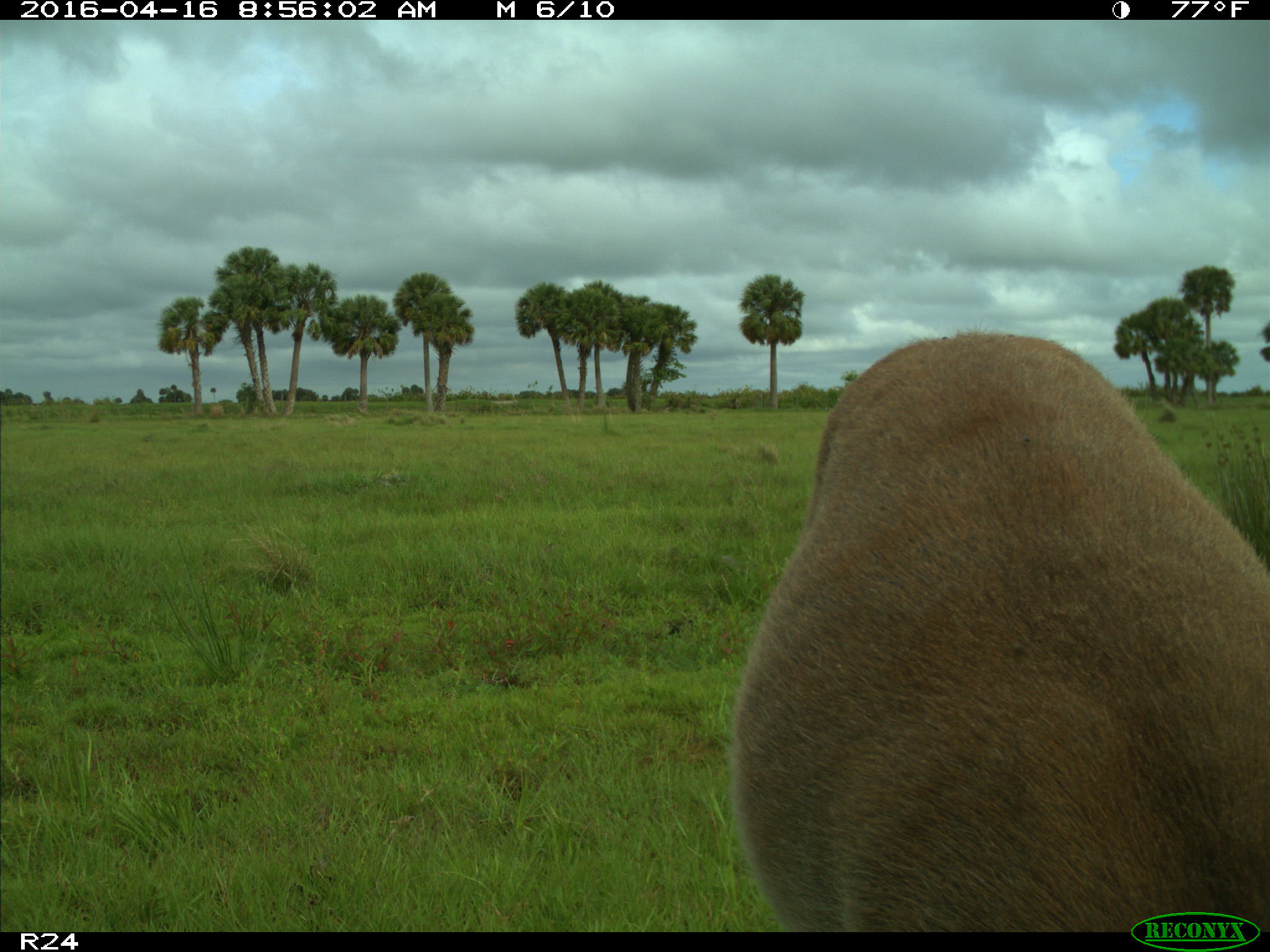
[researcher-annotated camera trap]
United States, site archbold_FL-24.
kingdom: Animalia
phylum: Chordata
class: Mammalia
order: Artiodactyla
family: Cervidae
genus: Odocoileus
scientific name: Odocoileus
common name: deer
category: unidentified deer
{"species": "unidentified deer (deer) (Odocoileus)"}